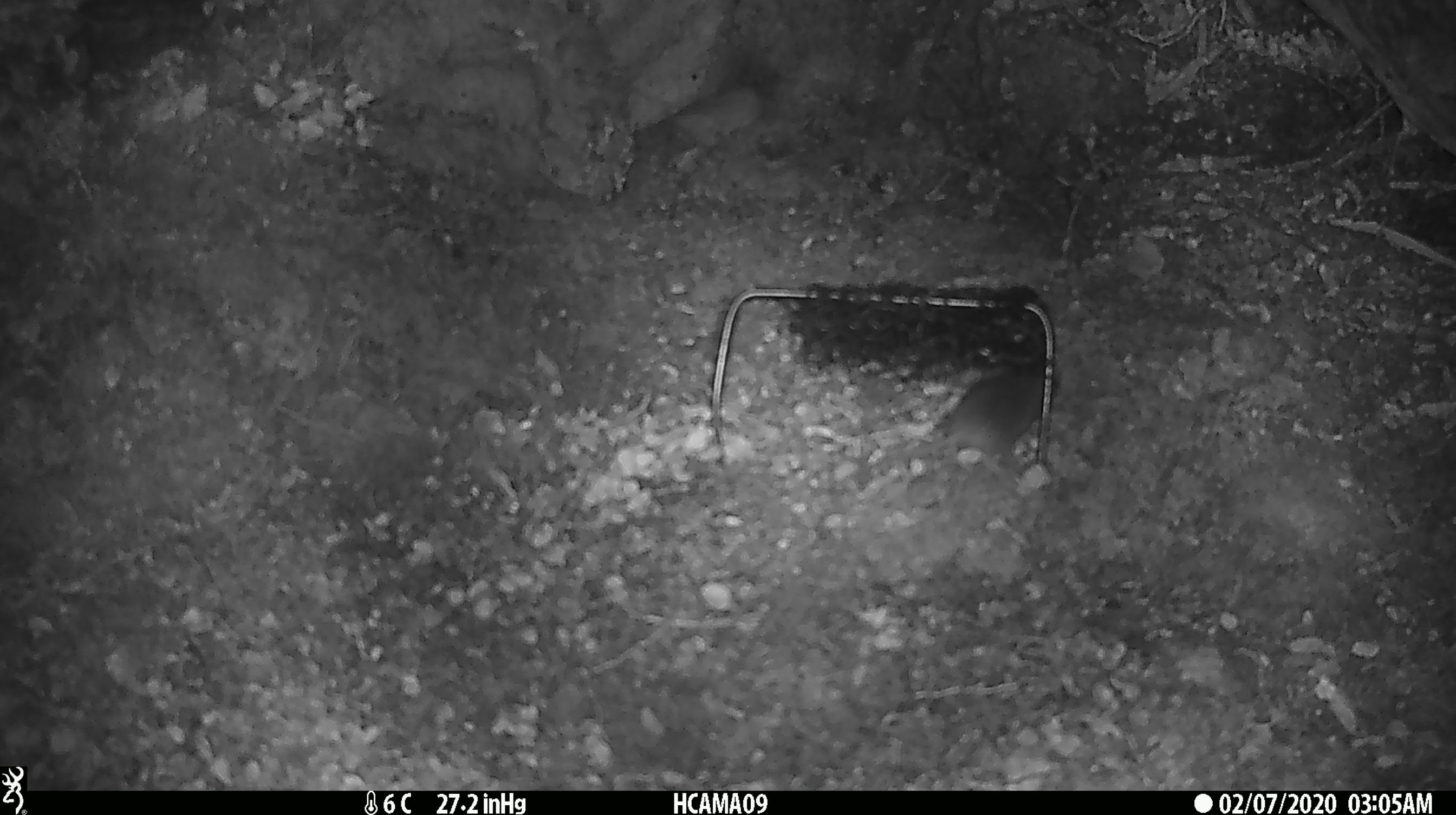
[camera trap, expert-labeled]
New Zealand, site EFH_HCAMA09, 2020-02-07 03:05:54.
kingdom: Animalia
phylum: Chordata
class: Mammalia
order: Rodentia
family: Muridae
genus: Mus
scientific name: Mus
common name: mouse